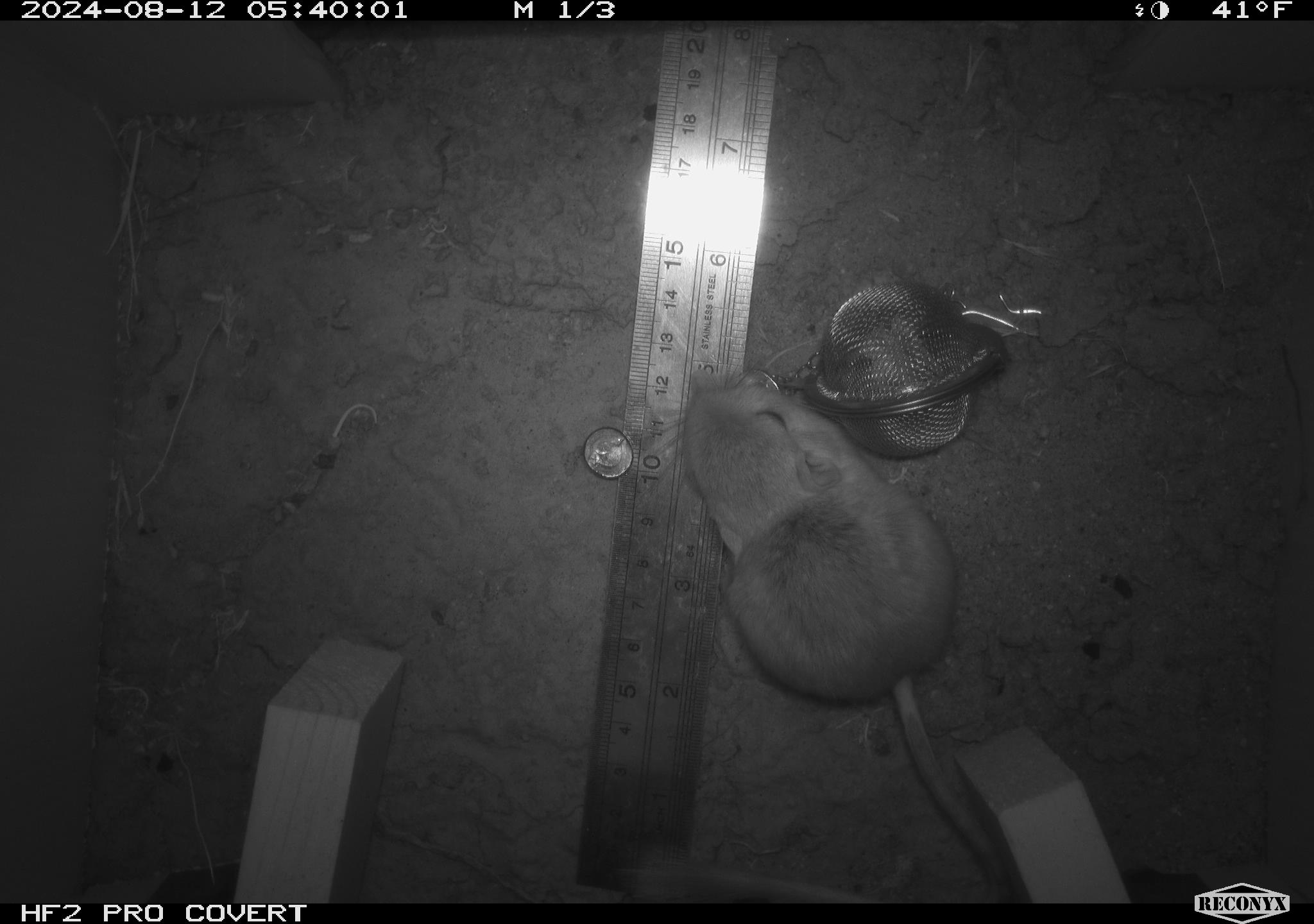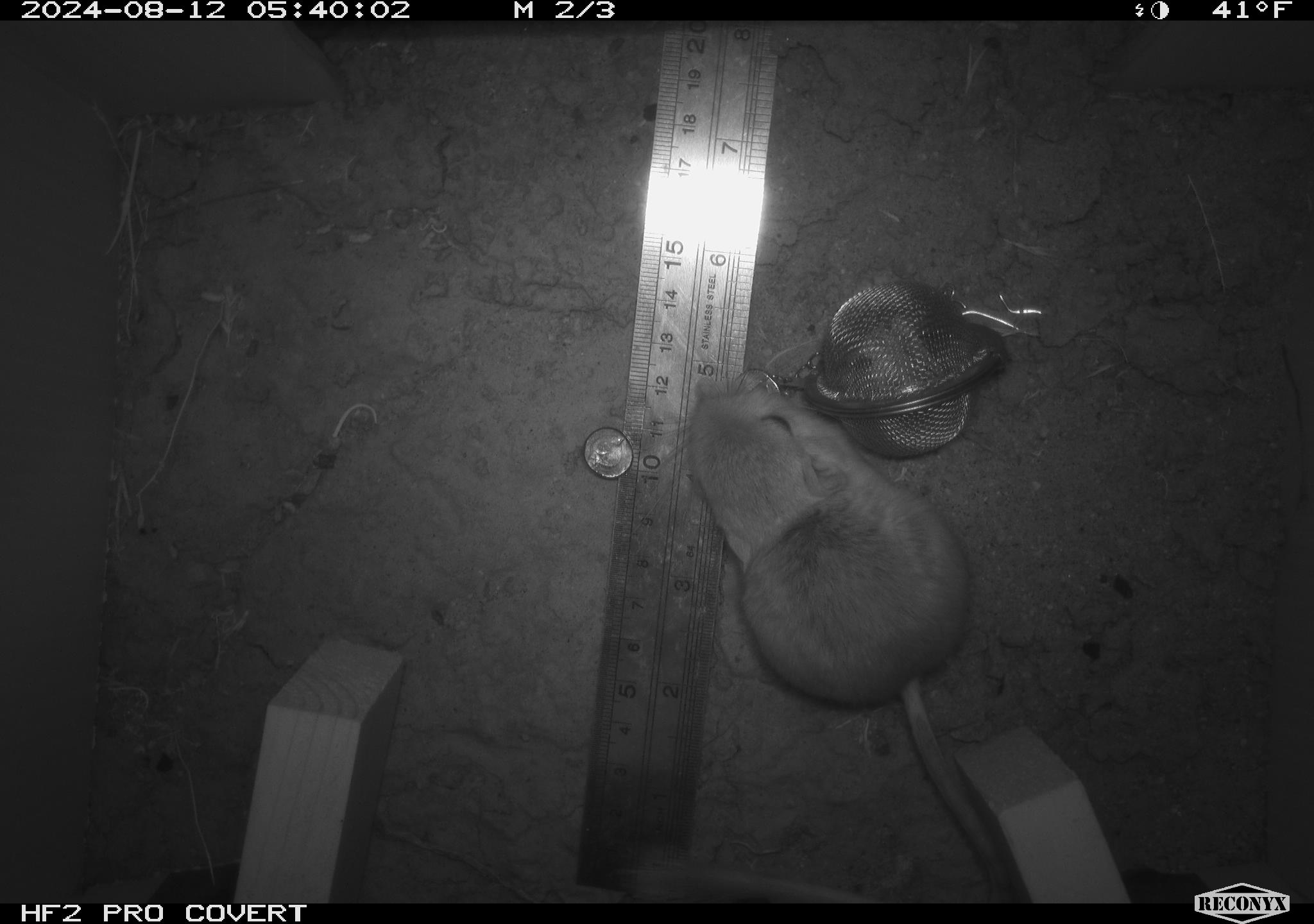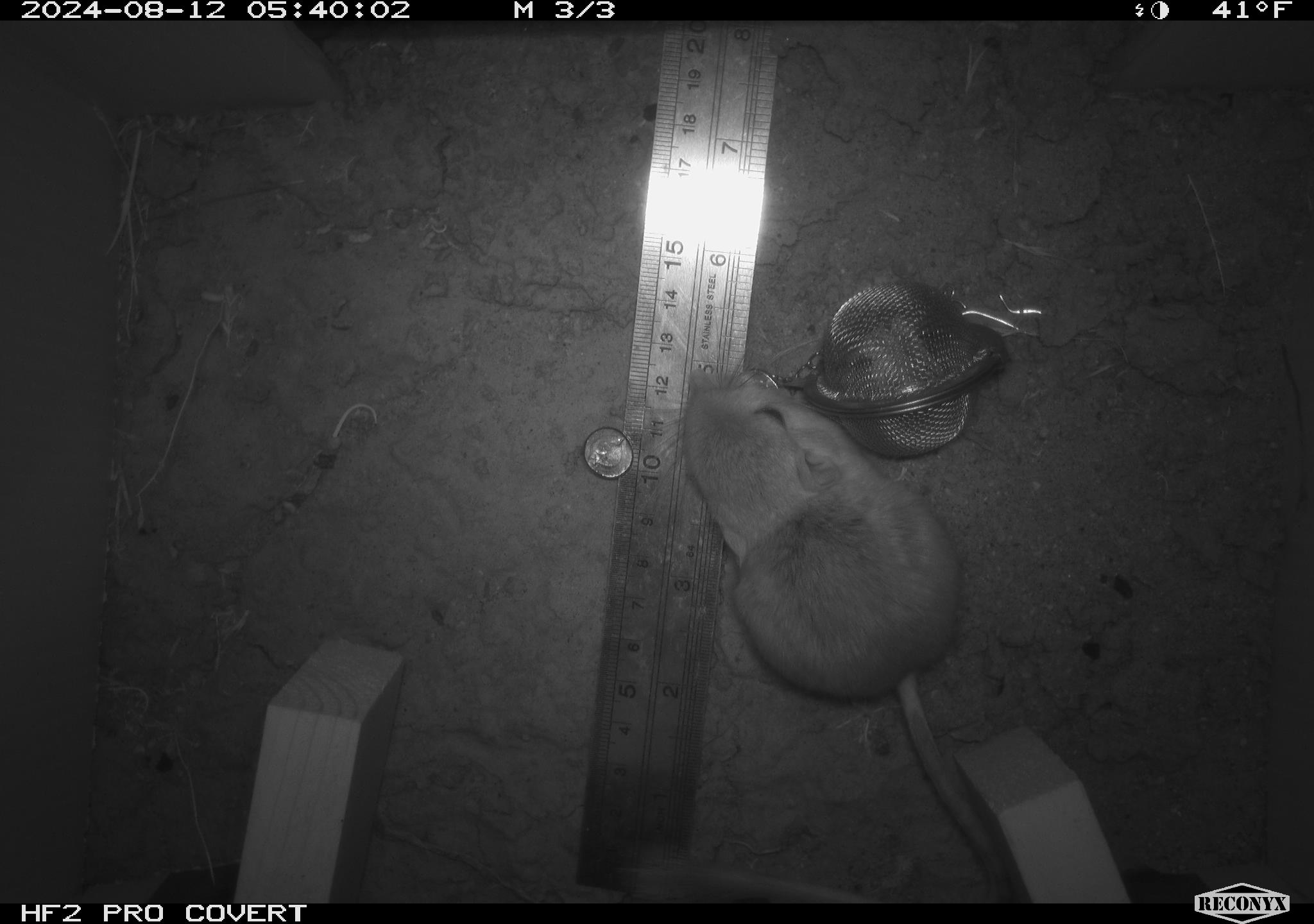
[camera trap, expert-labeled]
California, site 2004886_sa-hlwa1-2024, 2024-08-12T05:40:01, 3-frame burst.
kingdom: Animalia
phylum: Chordata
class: Mammalia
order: Rodentia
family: Heteromyidae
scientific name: Heteromyidae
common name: kangaroo rats and pocket mice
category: heteromyidae family